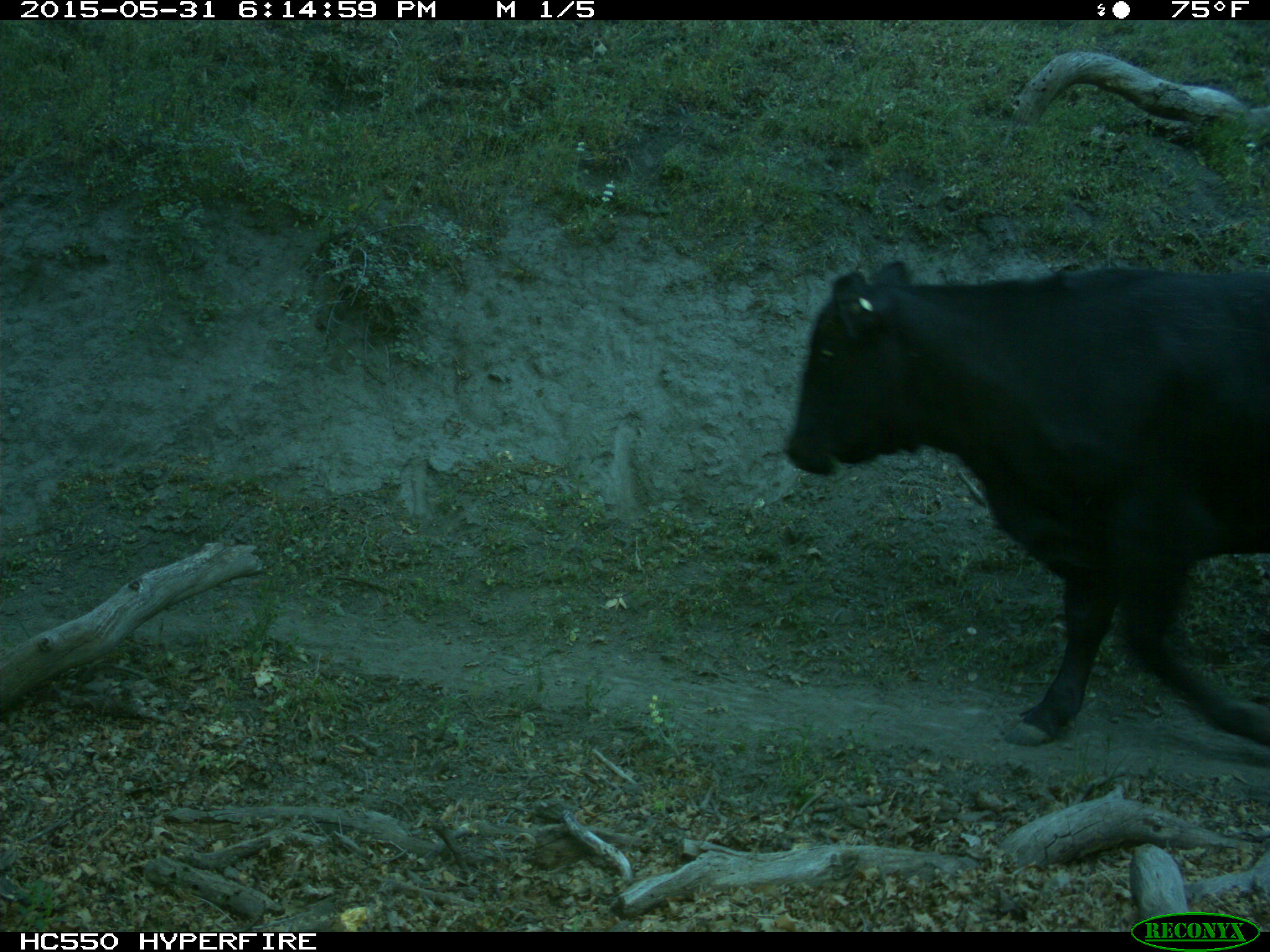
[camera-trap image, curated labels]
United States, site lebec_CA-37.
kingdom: Animalia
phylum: Chordata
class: Mammalia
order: Artiodactyla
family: Bovidae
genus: Bos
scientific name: Bos taurus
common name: domestic cow